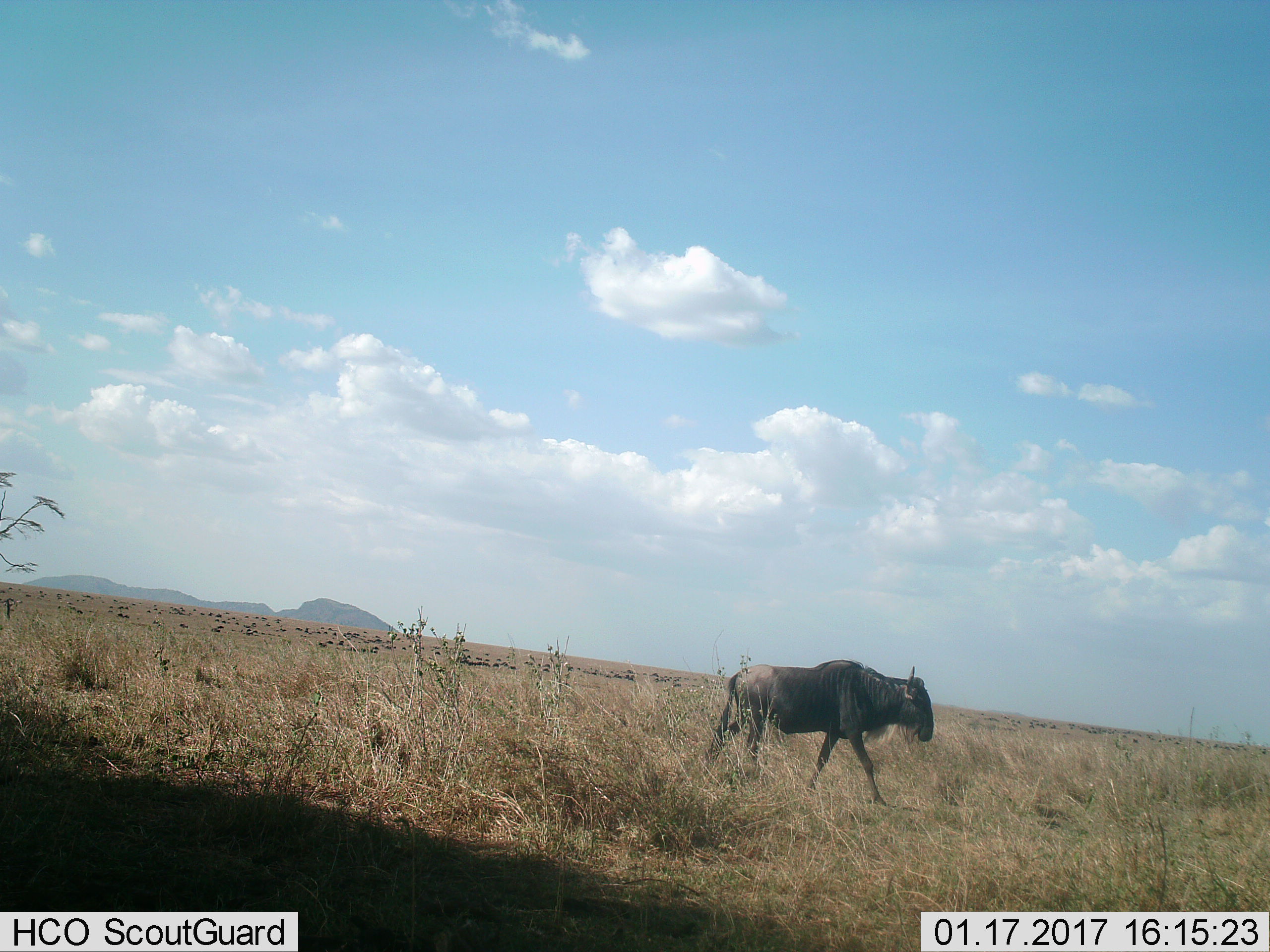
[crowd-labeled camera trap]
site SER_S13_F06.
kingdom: Animalia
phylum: Chordata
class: Mammalia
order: Artiodactyla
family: Bovidae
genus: Connochaetes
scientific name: Connochaetes taurinus taurinus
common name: blue wildebeest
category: wildebeestblue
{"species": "wildebeestblue (blue wildebeest) (Connochaetes taurinus taurinus)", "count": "11-50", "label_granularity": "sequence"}